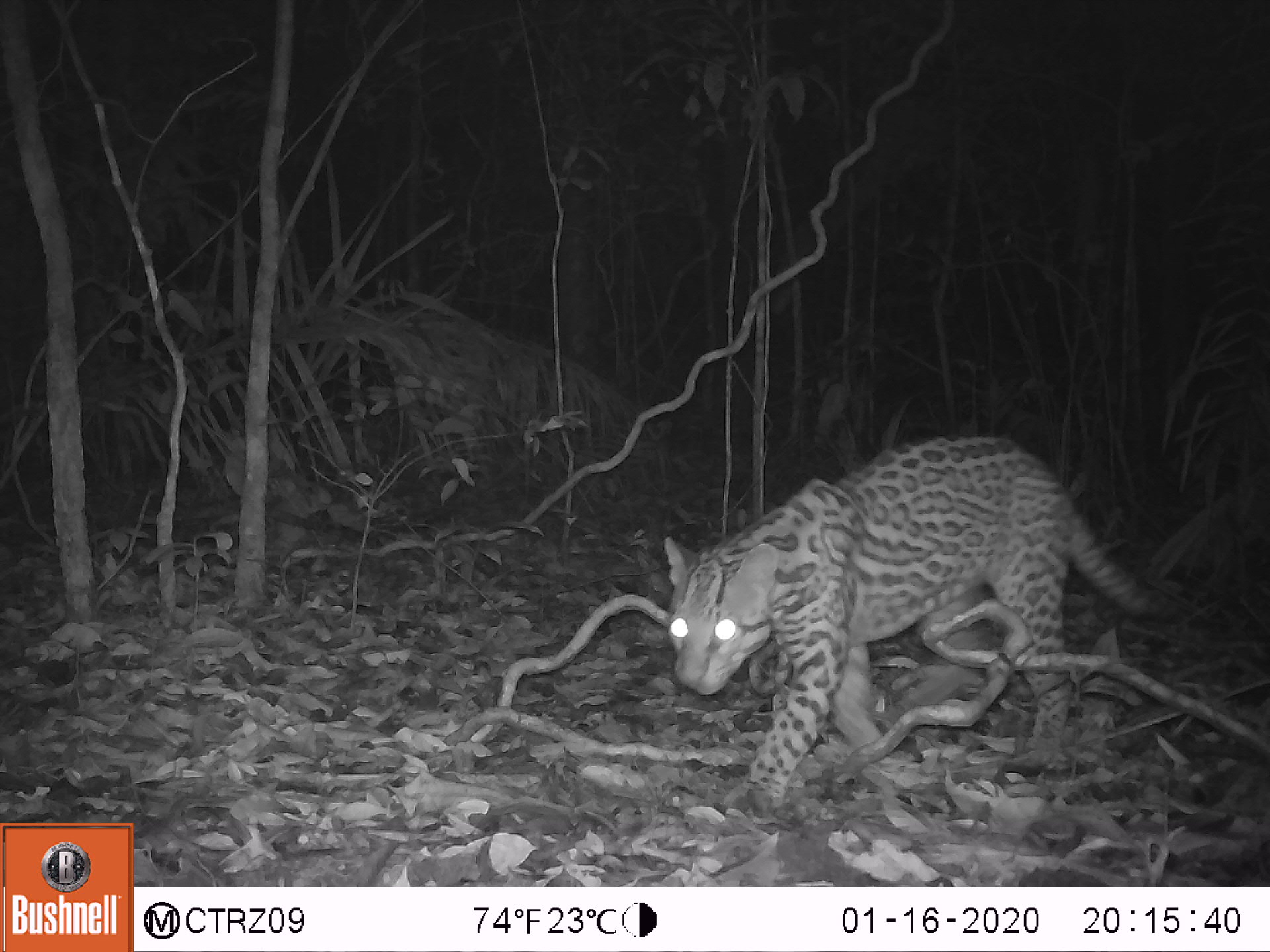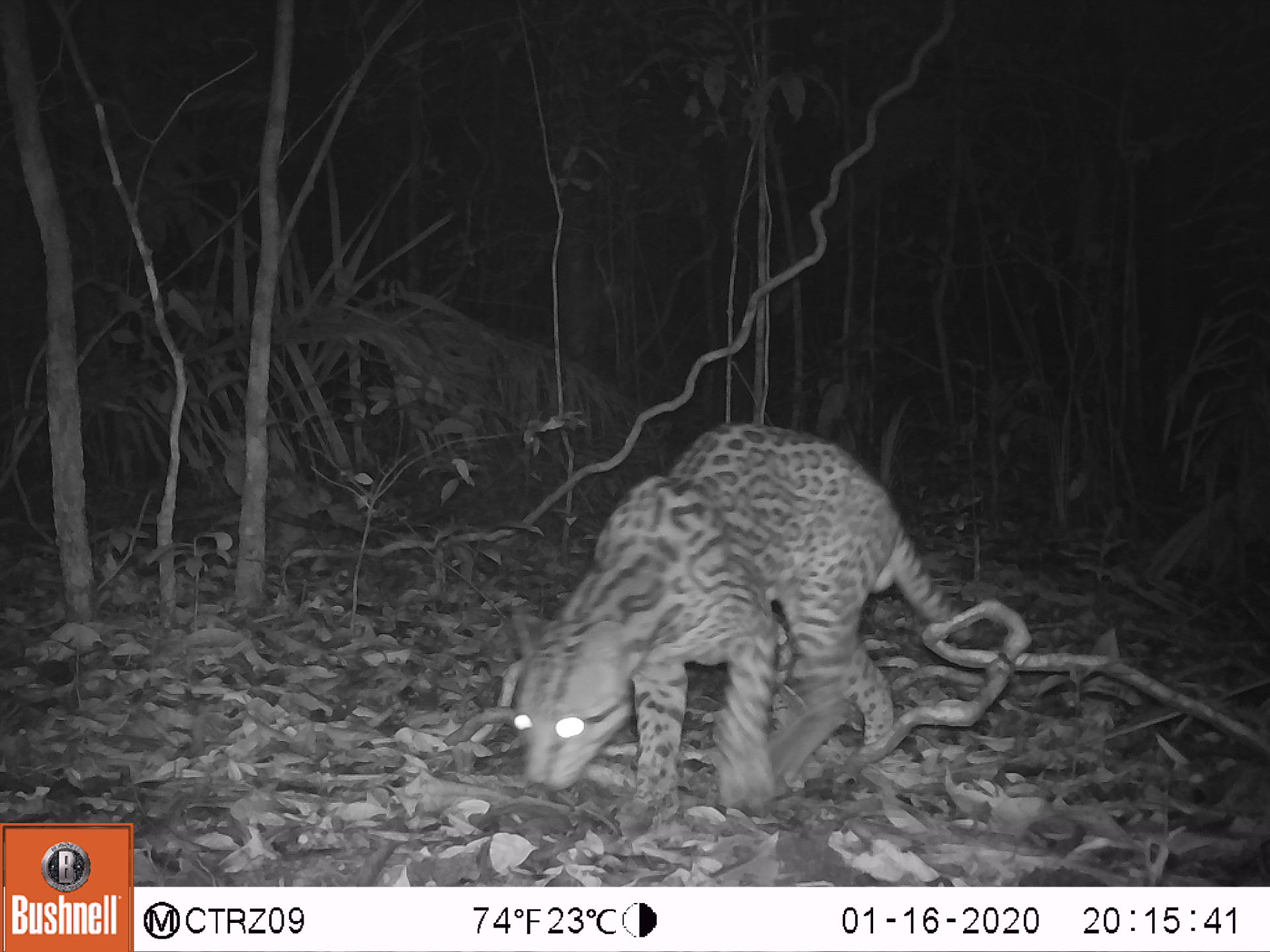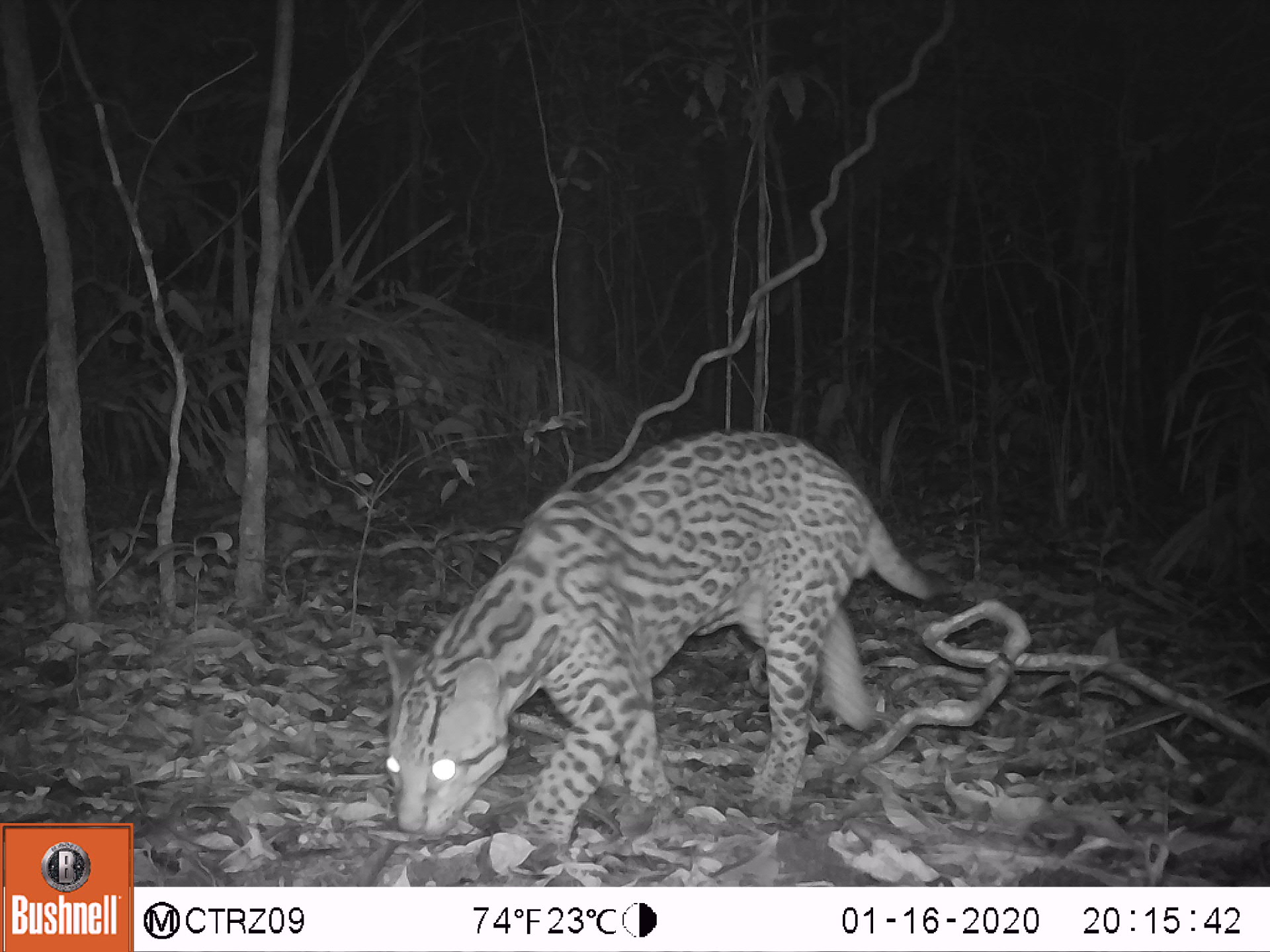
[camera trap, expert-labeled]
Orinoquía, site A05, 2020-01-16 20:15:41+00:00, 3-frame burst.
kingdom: Animalia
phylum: Chordata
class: Mammalia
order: Carnivora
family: Felidae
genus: Leopardus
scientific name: Leopardus pardalis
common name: ocelot